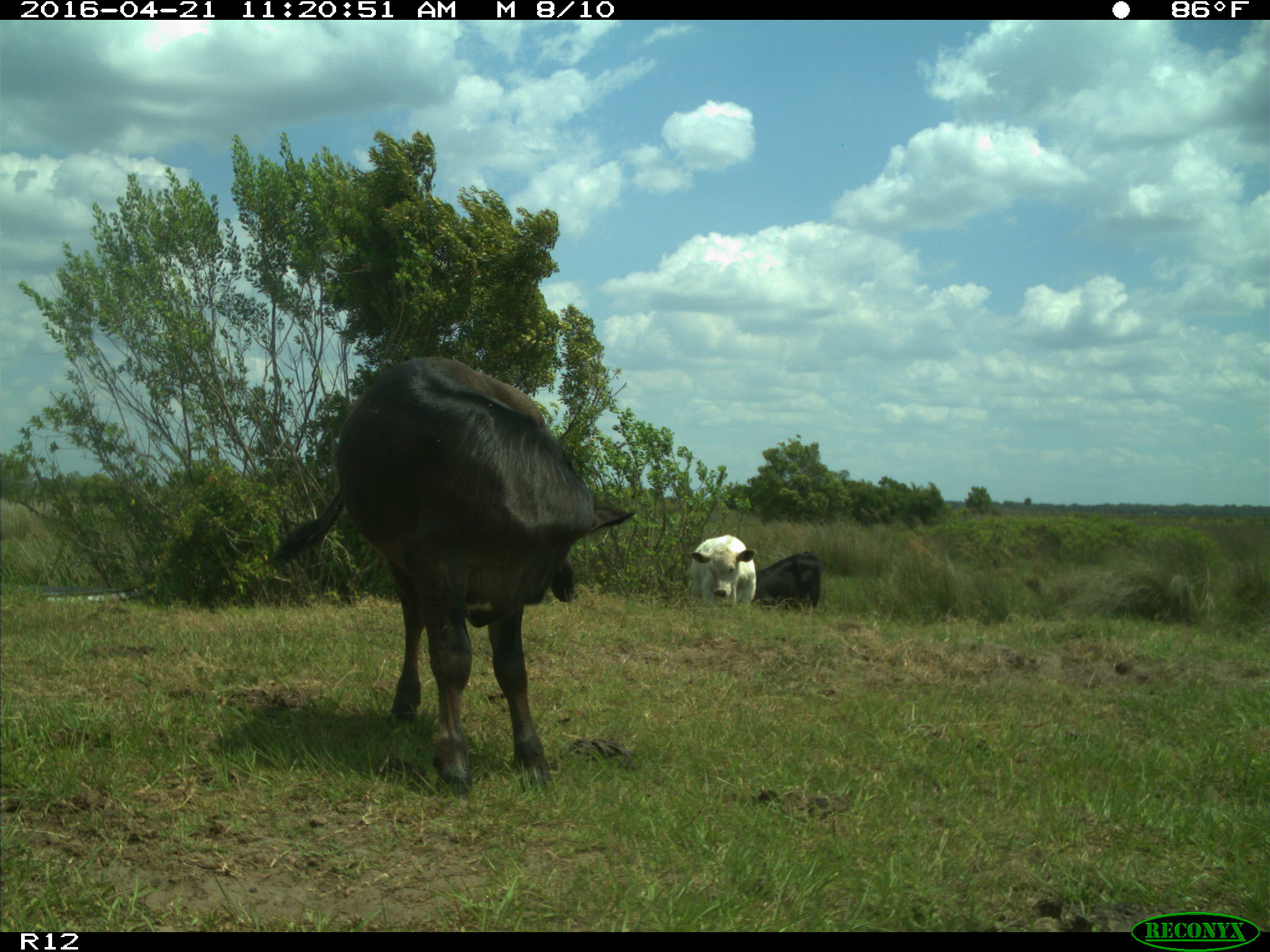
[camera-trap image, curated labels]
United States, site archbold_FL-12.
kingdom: Animalia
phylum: Chordata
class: Mammalia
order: Artiodactyla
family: Bovidae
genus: Bos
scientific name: Bos taurus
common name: domestic cow